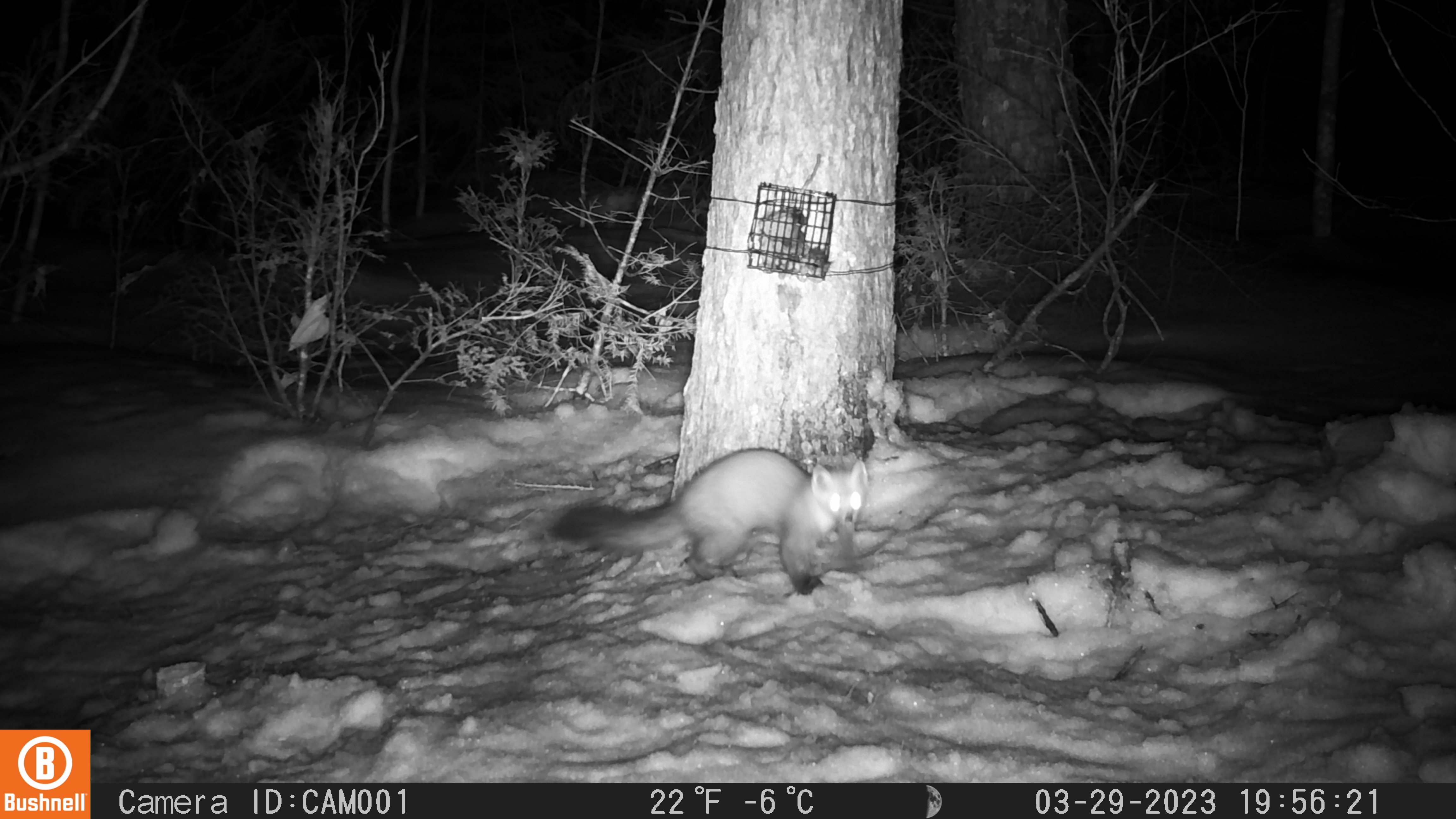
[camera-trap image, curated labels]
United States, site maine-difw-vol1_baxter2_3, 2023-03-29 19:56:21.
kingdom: Animalia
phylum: Chordata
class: Mammalia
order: Carnivora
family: Mustelidae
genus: Martes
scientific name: Martes americana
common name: american marten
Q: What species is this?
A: American marten (Martes americana).